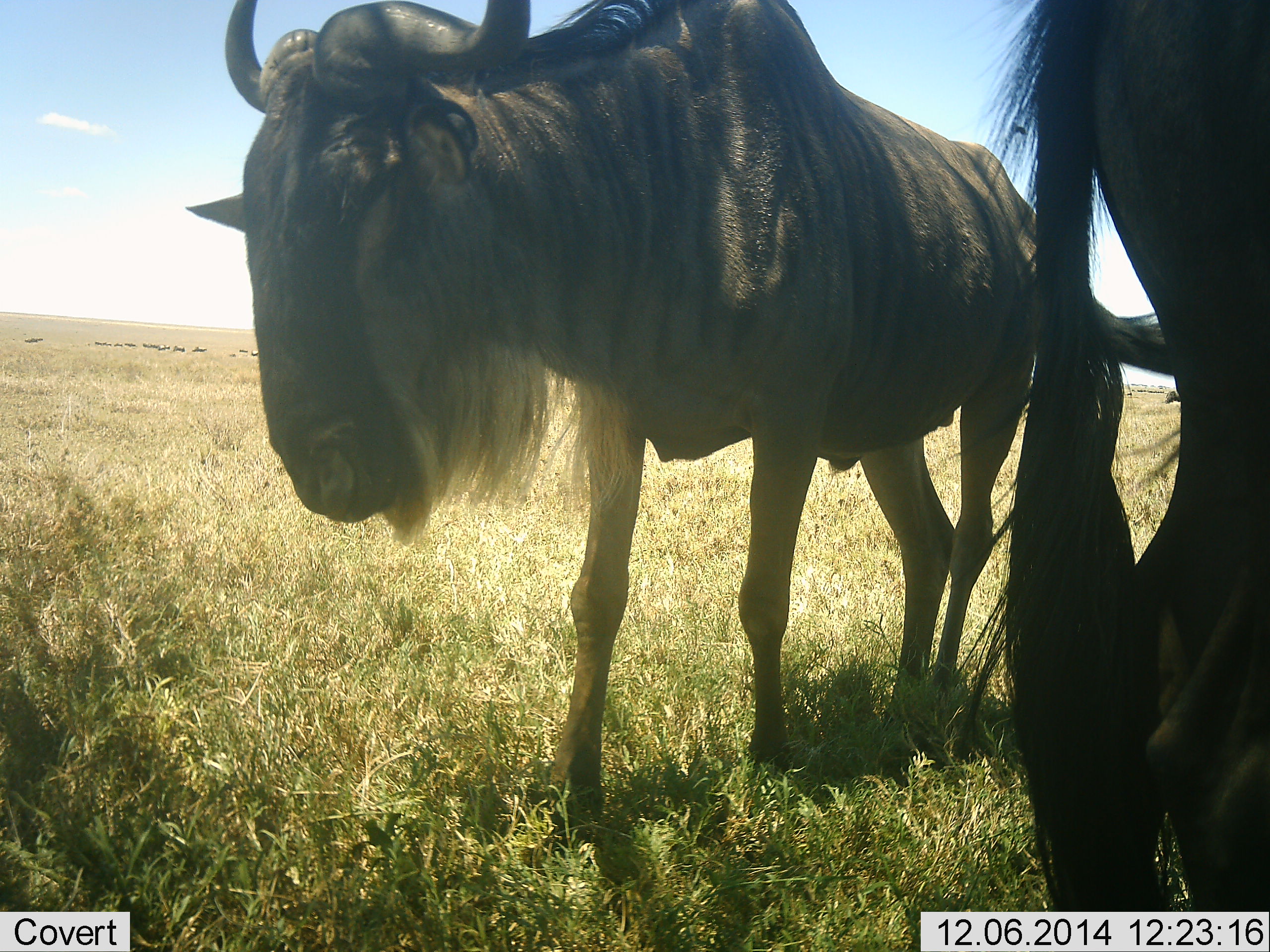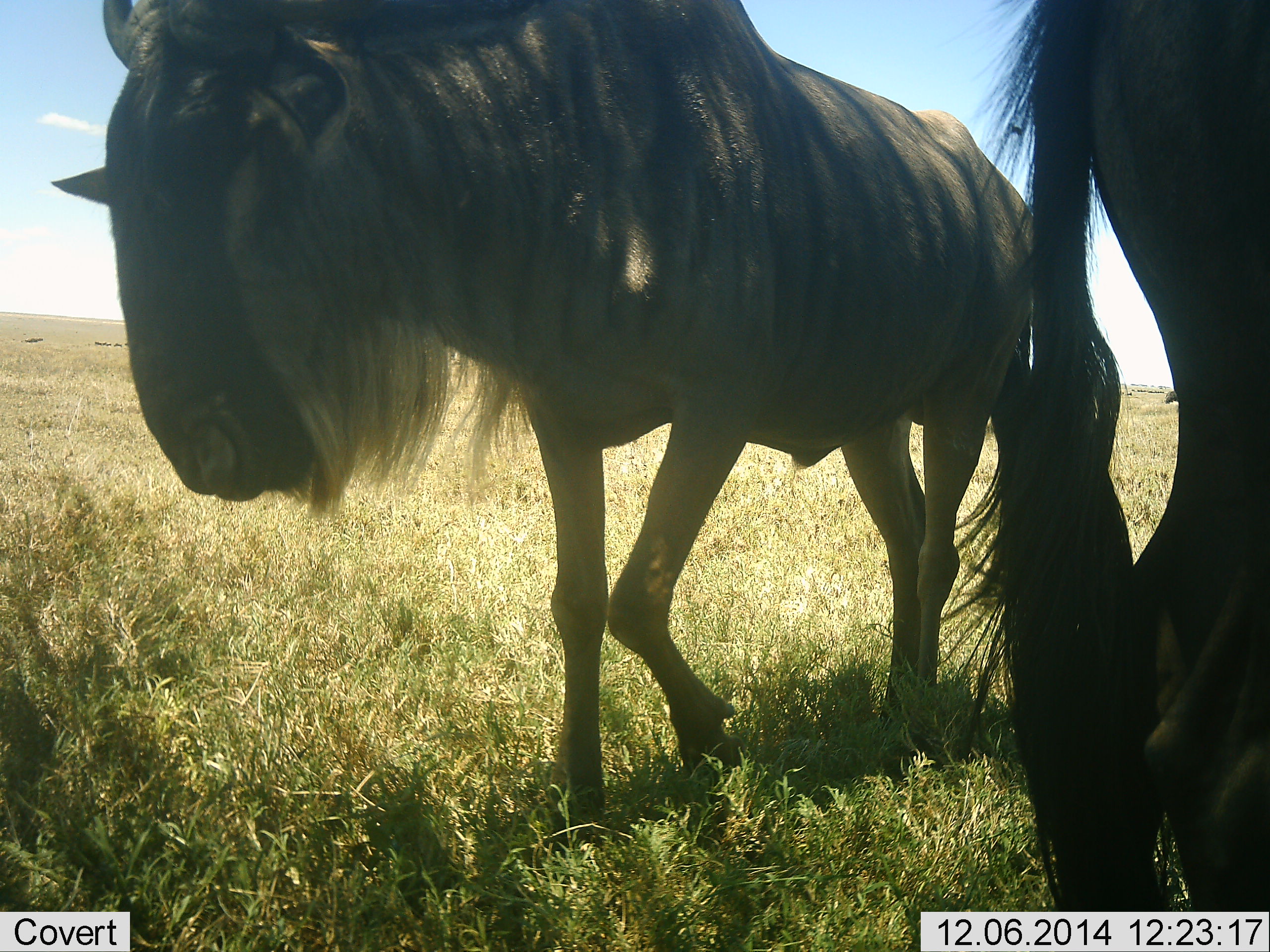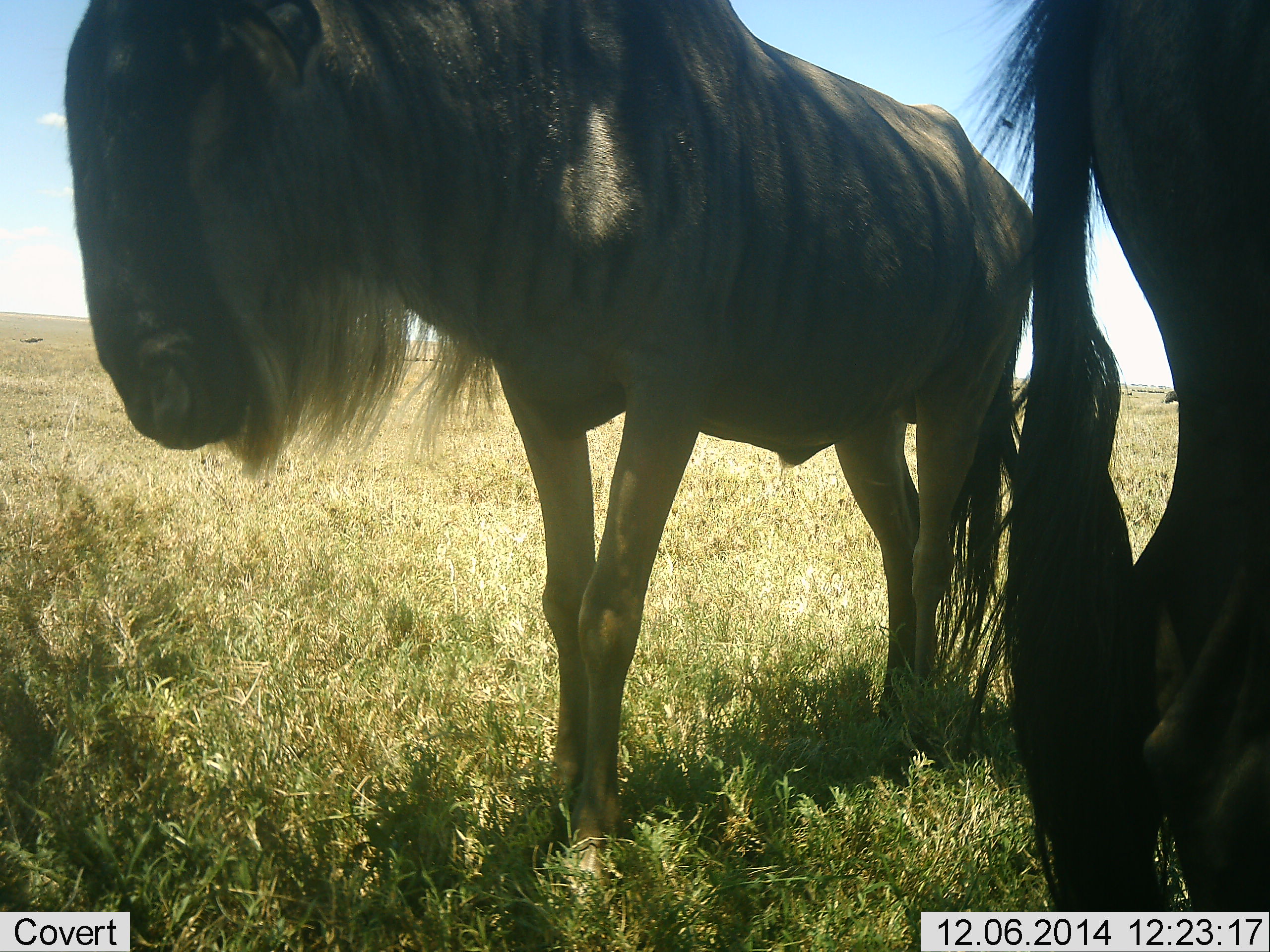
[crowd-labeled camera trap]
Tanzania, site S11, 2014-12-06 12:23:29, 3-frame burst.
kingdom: Animalia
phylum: Chordata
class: Mammalia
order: Artiodactyla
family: Bovidae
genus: Connochaetes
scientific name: Connochaetes taurinus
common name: blue wildebeest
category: wildebeest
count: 2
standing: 60%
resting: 0%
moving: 60%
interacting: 0%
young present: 0%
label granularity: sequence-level